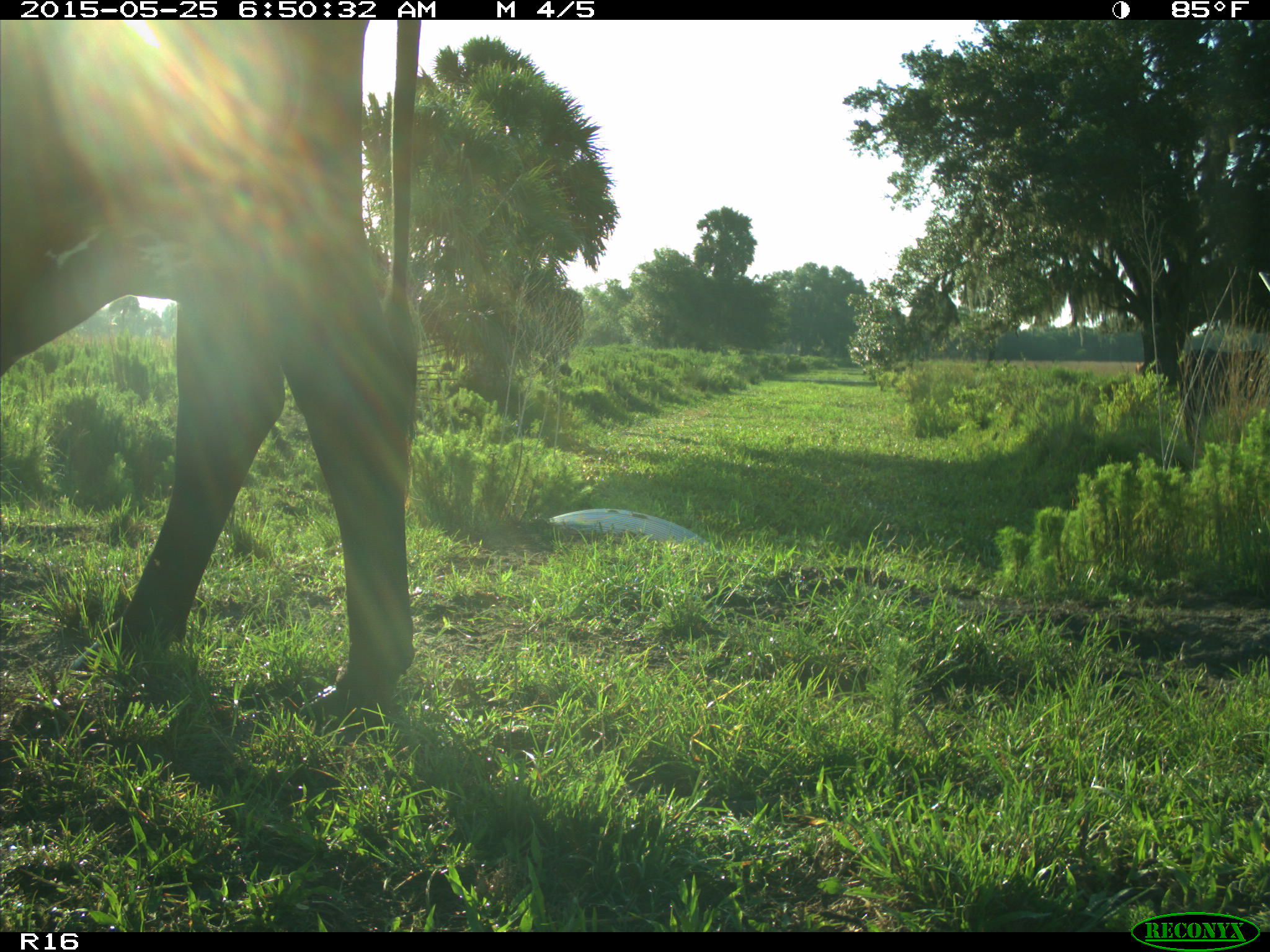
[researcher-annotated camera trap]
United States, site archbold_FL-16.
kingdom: Animalia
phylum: Chordata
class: Mammalia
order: Artiodactyla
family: Bovidae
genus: Bos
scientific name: Bos taurus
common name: domestic cow